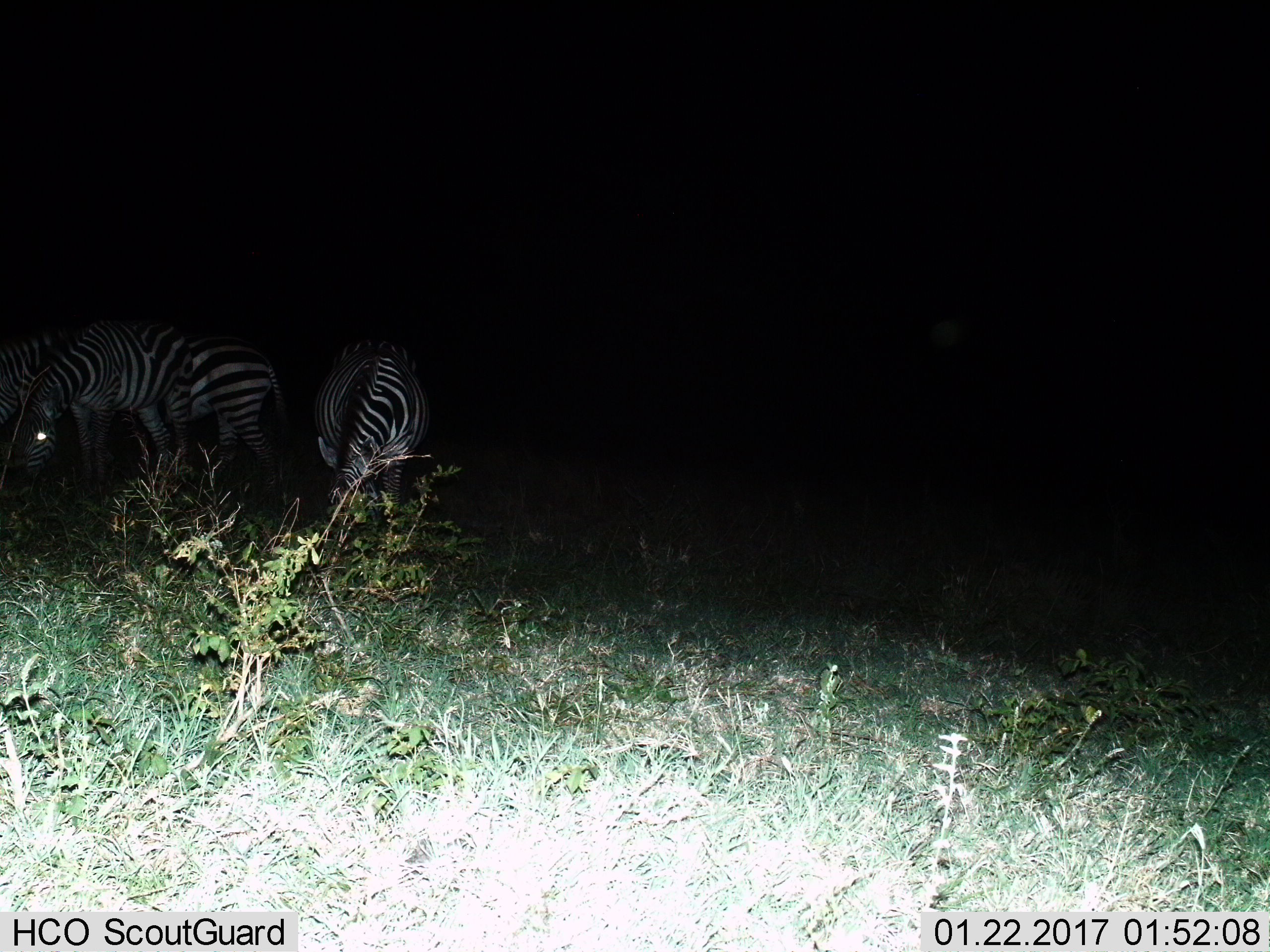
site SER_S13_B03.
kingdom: Animalia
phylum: Chordata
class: Mammalia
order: Perissodactyla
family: Equidae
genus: Equus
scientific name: Equus quagga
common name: plains zebra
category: zebraplains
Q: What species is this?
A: Zebraplains (plains zebra) (Equus quagga).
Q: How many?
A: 3.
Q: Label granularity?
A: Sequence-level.